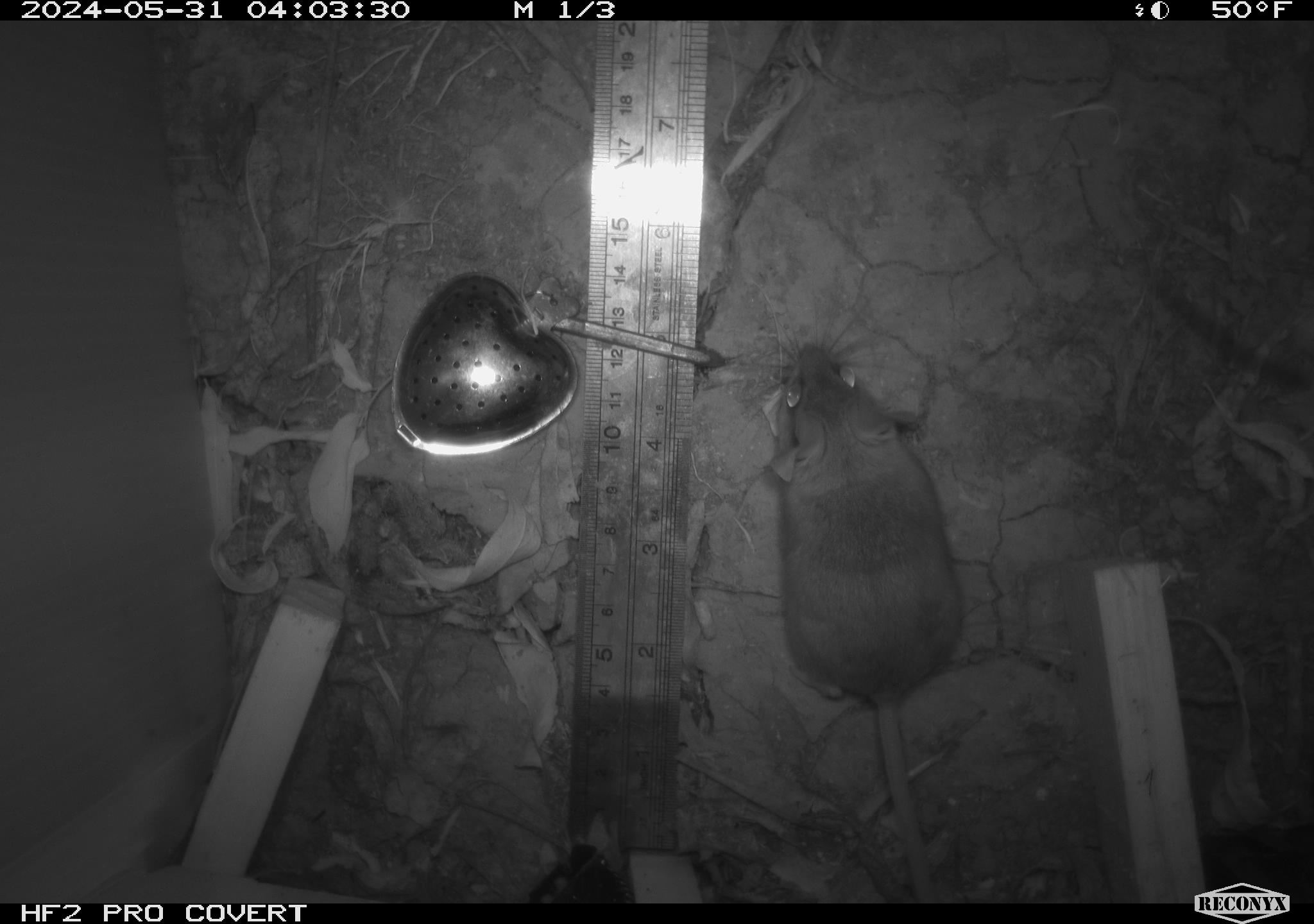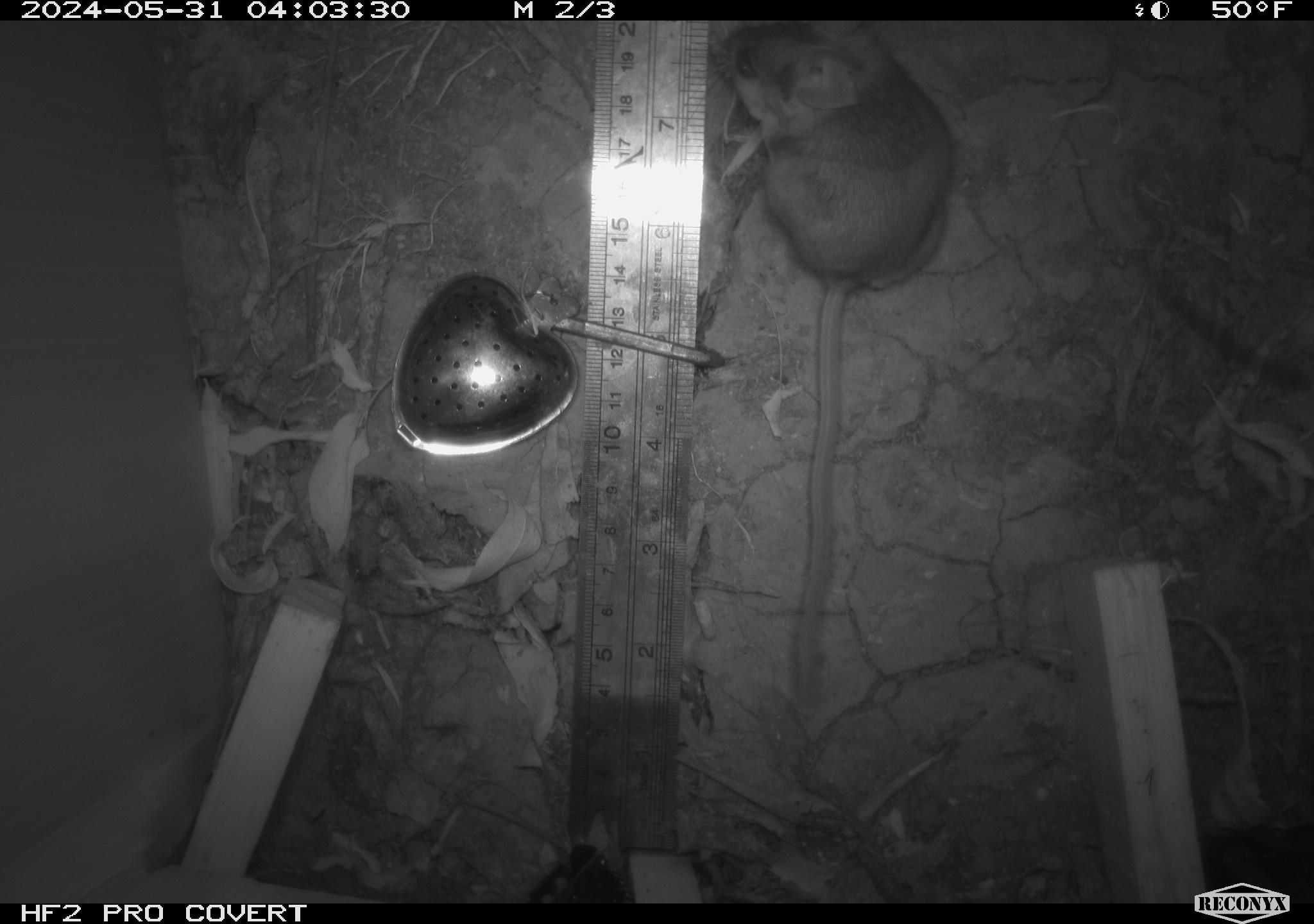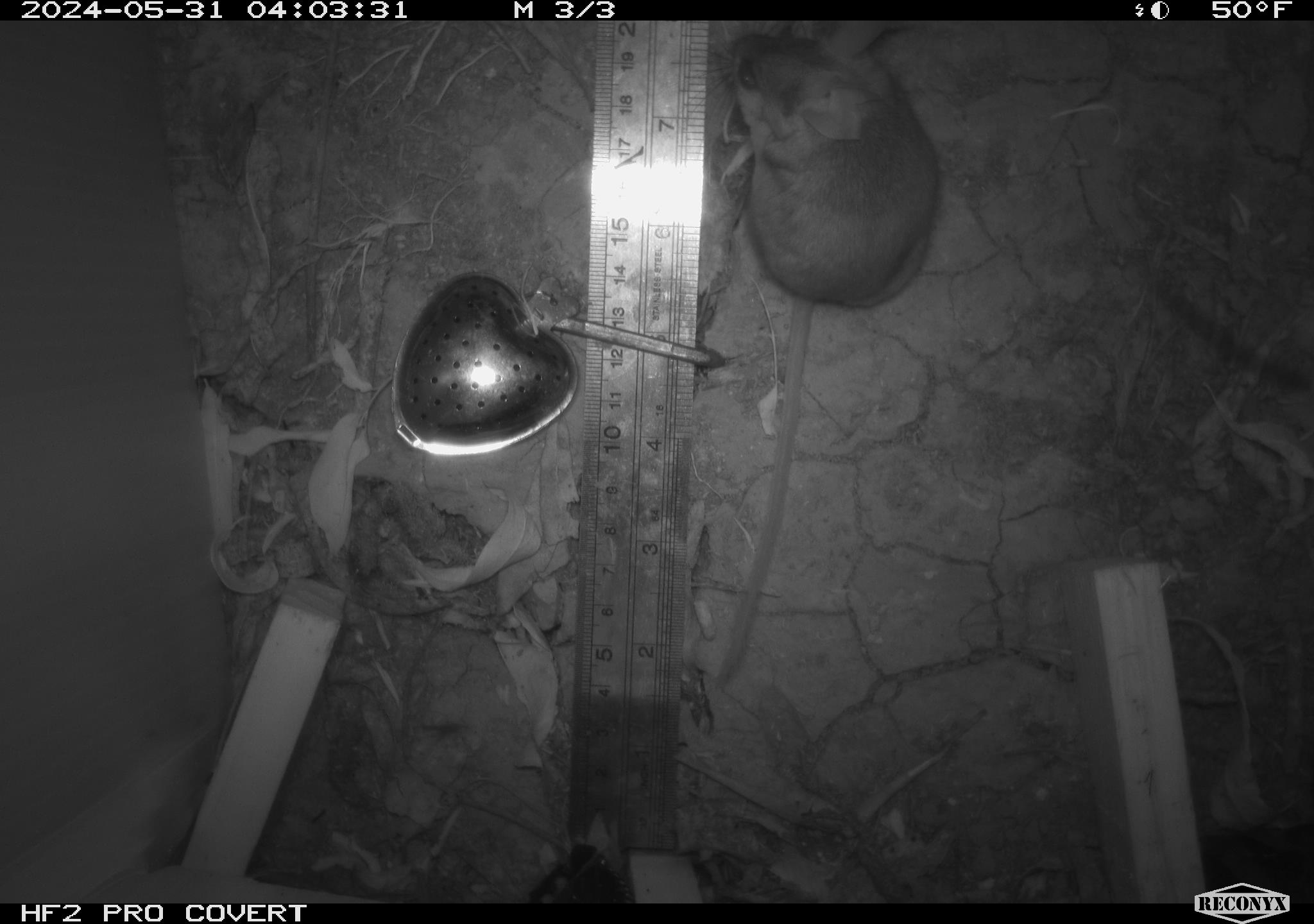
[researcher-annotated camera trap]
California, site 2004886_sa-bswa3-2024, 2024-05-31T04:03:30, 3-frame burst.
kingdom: Animalia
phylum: Chordata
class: Mammalia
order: Rodentia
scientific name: Rodentia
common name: mouse species